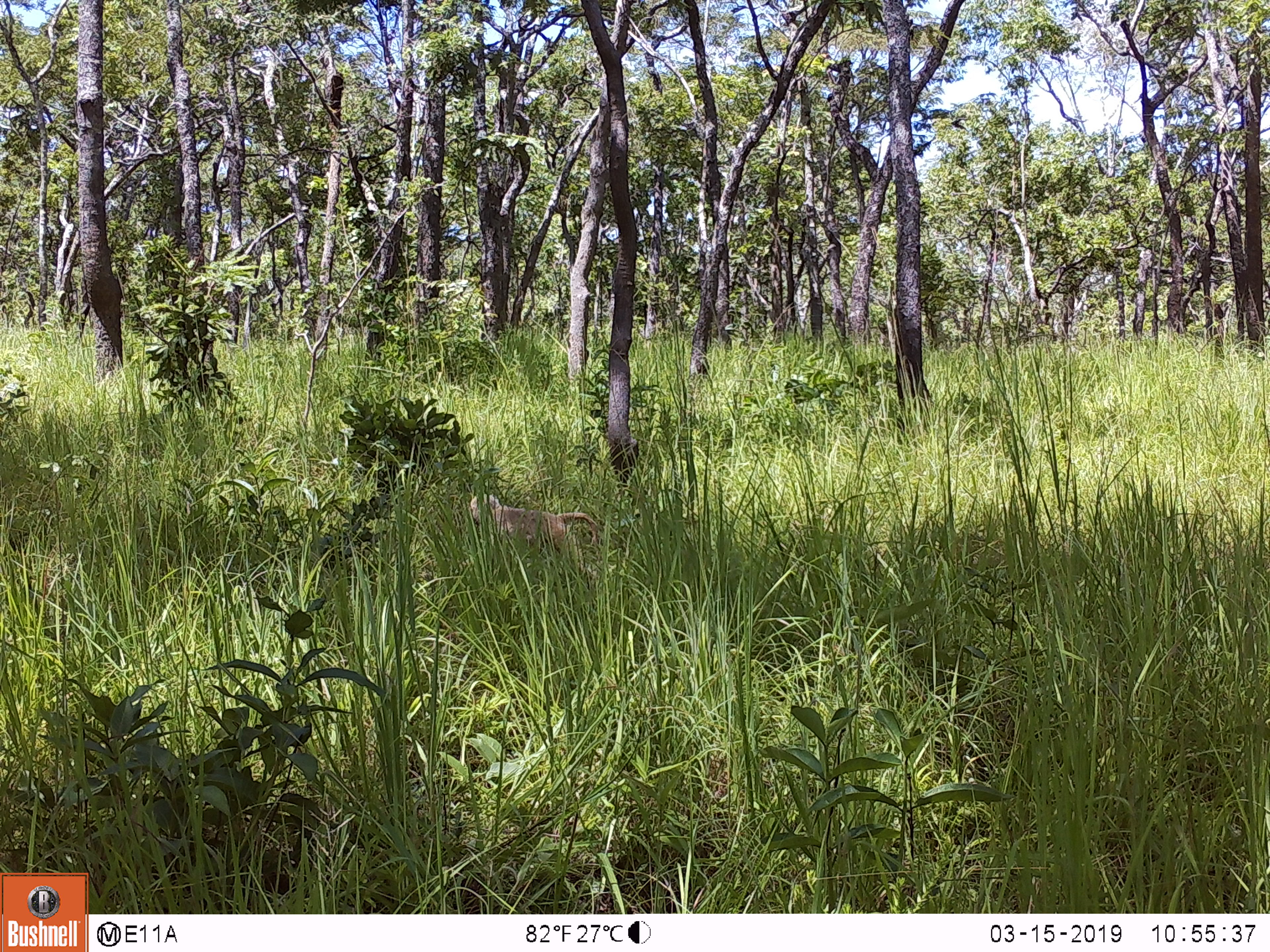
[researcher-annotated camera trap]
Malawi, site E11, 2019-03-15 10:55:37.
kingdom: Animalia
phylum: Chordata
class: Mammalia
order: Primates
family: Cercopithecidae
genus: Papio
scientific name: Papio cynocephalus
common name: yellow baboon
Yellow baboon (Papio cynocephalus), count 1.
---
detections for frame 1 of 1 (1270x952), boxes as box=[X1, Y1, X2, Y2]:
yellow baboon: box=[458, 492, 603, 565]